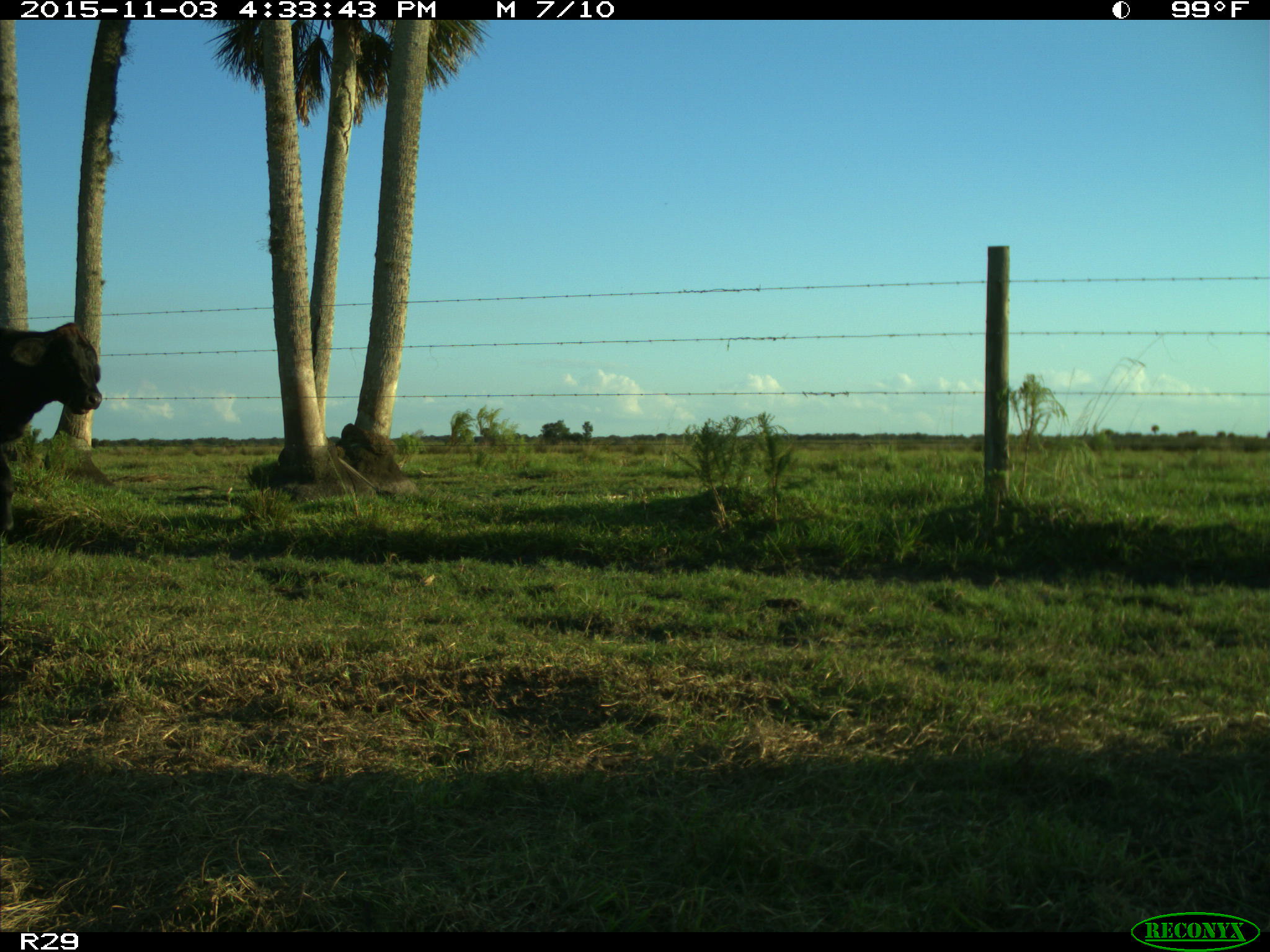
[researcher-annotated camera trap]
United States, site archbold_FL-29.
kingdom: Animalia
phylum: Chordata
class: Mammalia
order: Artiodactyla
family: Bovidae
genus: Bos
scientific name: Bos taurus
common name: domestic cow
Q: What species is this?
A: Bos taurus (domestic cow).